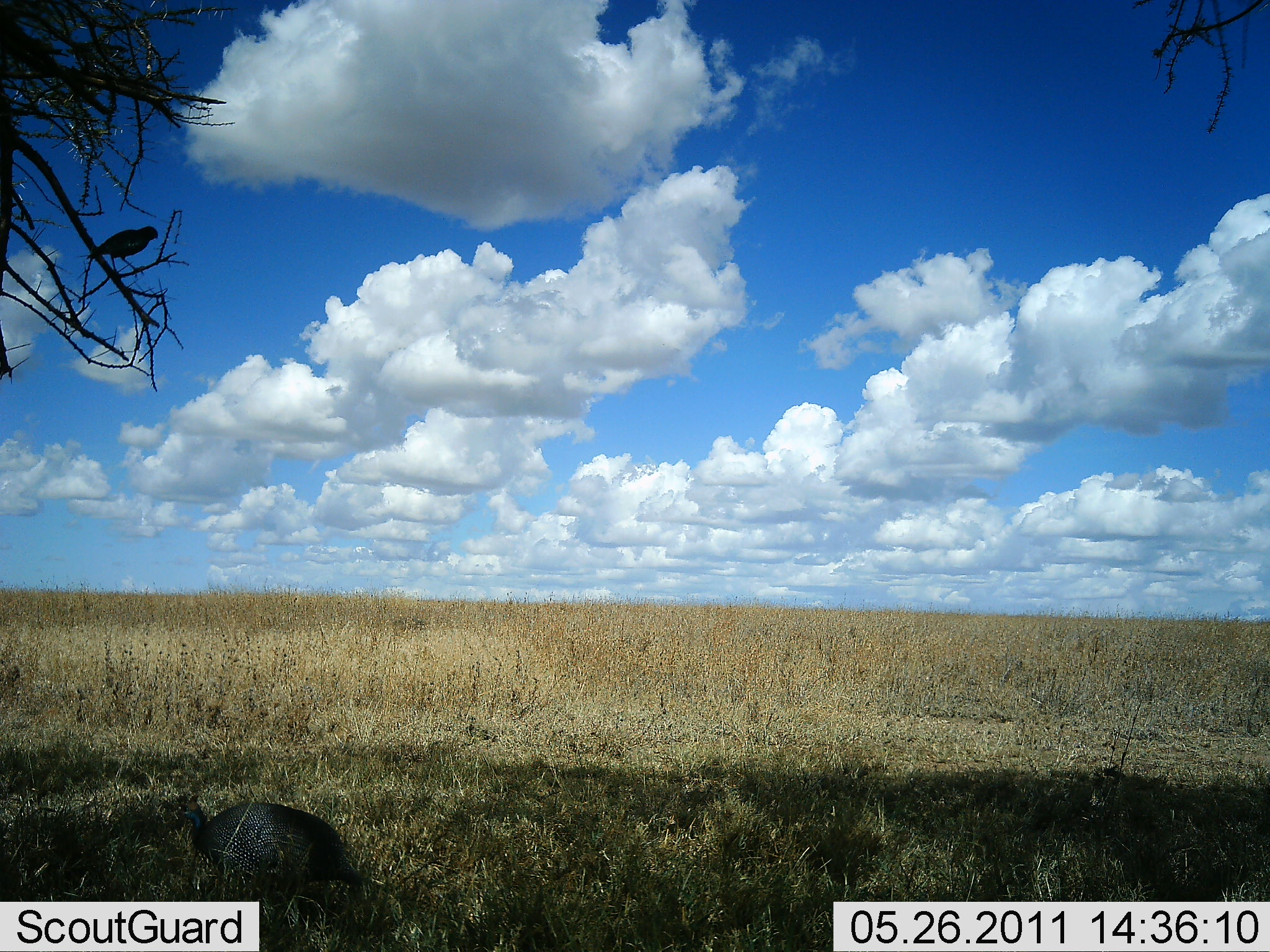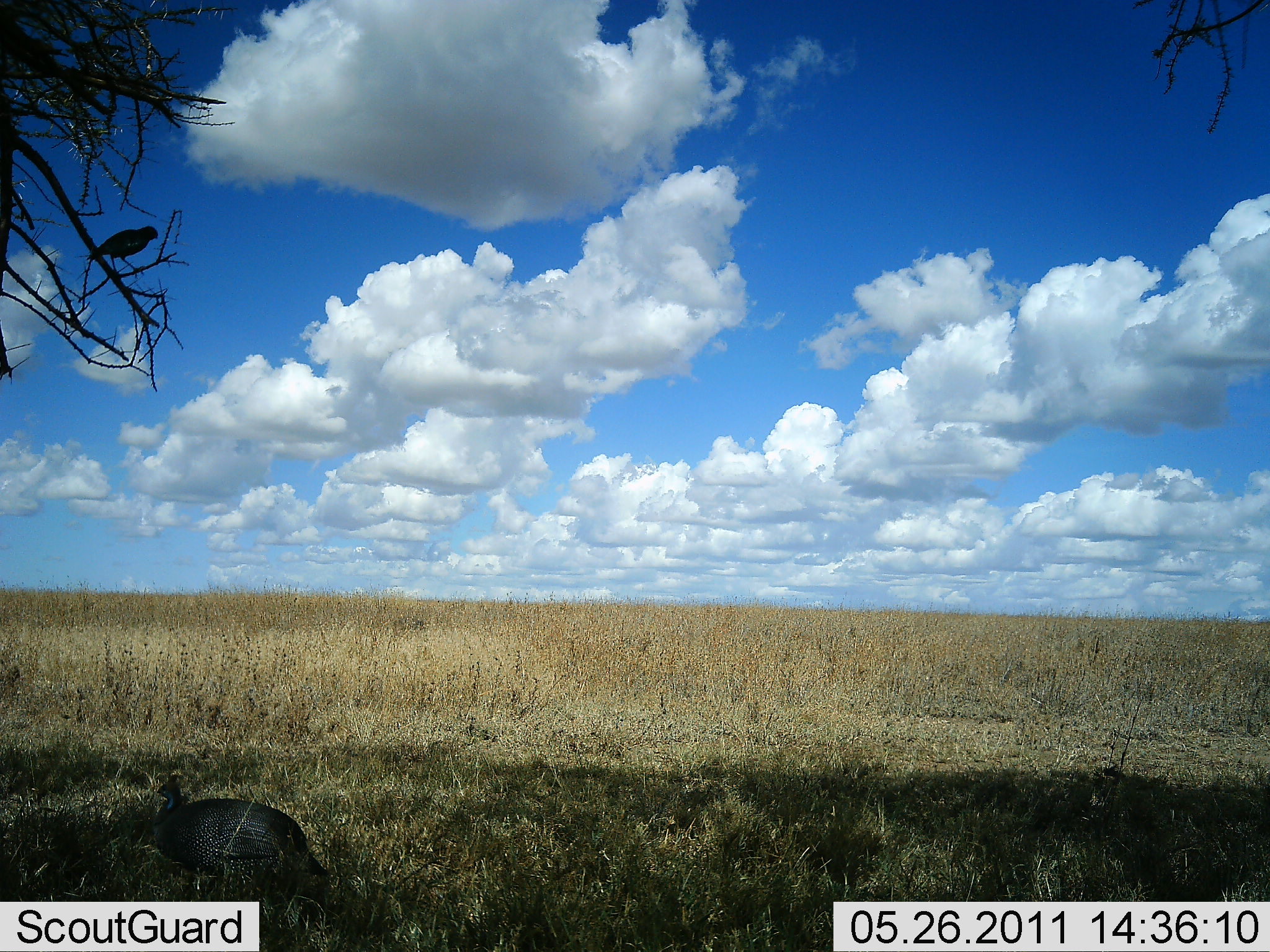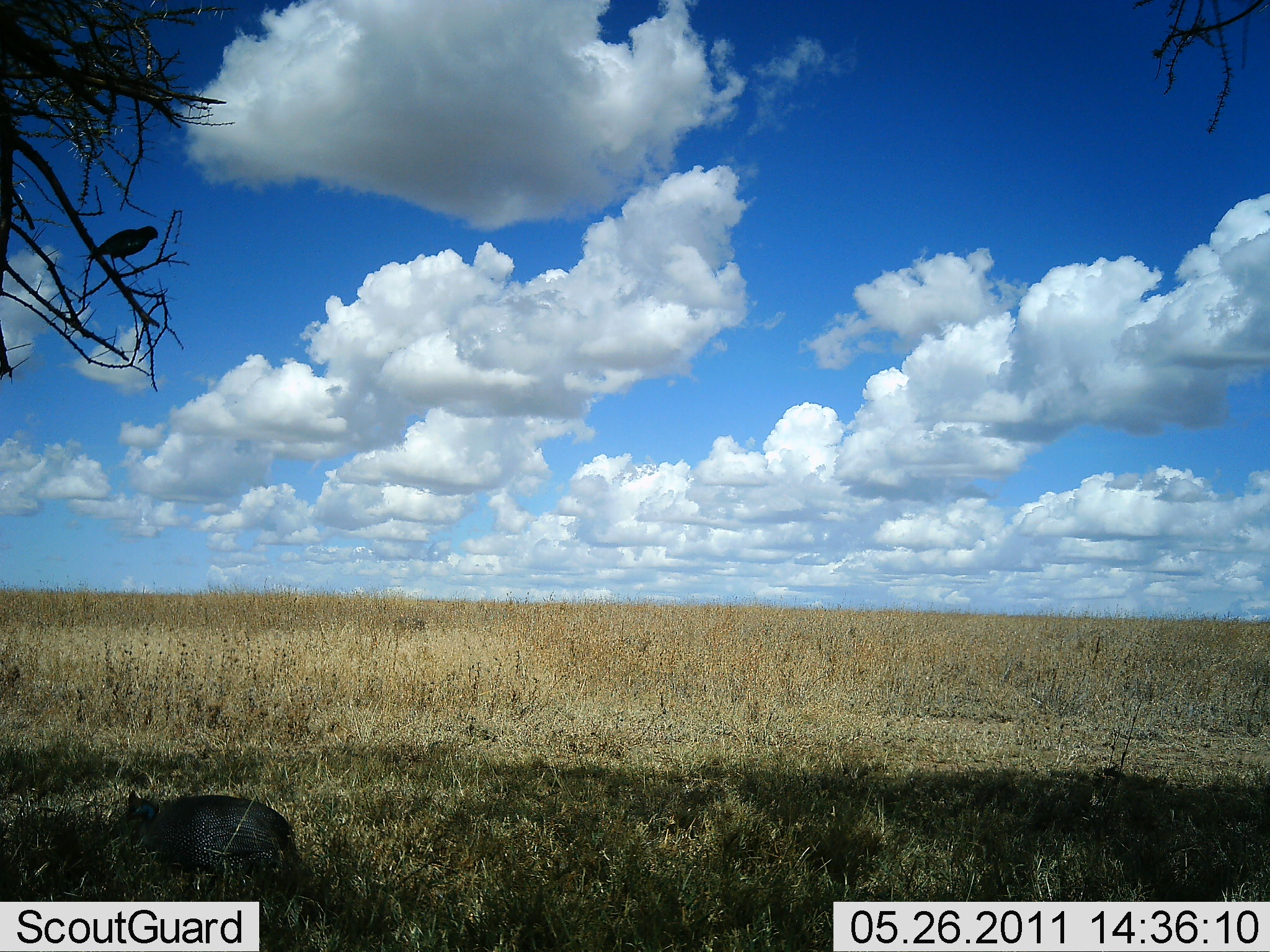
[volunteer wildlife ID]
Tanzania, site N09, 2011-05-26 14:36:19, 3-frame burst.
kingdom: Animalia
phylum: Chordata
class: Aves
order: Galliformes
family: Numididae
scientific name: Numididae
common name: guinea fowl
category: guineafowl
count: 1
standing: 8%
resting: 0%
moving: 67%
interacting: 8%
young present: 0%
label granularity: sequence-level